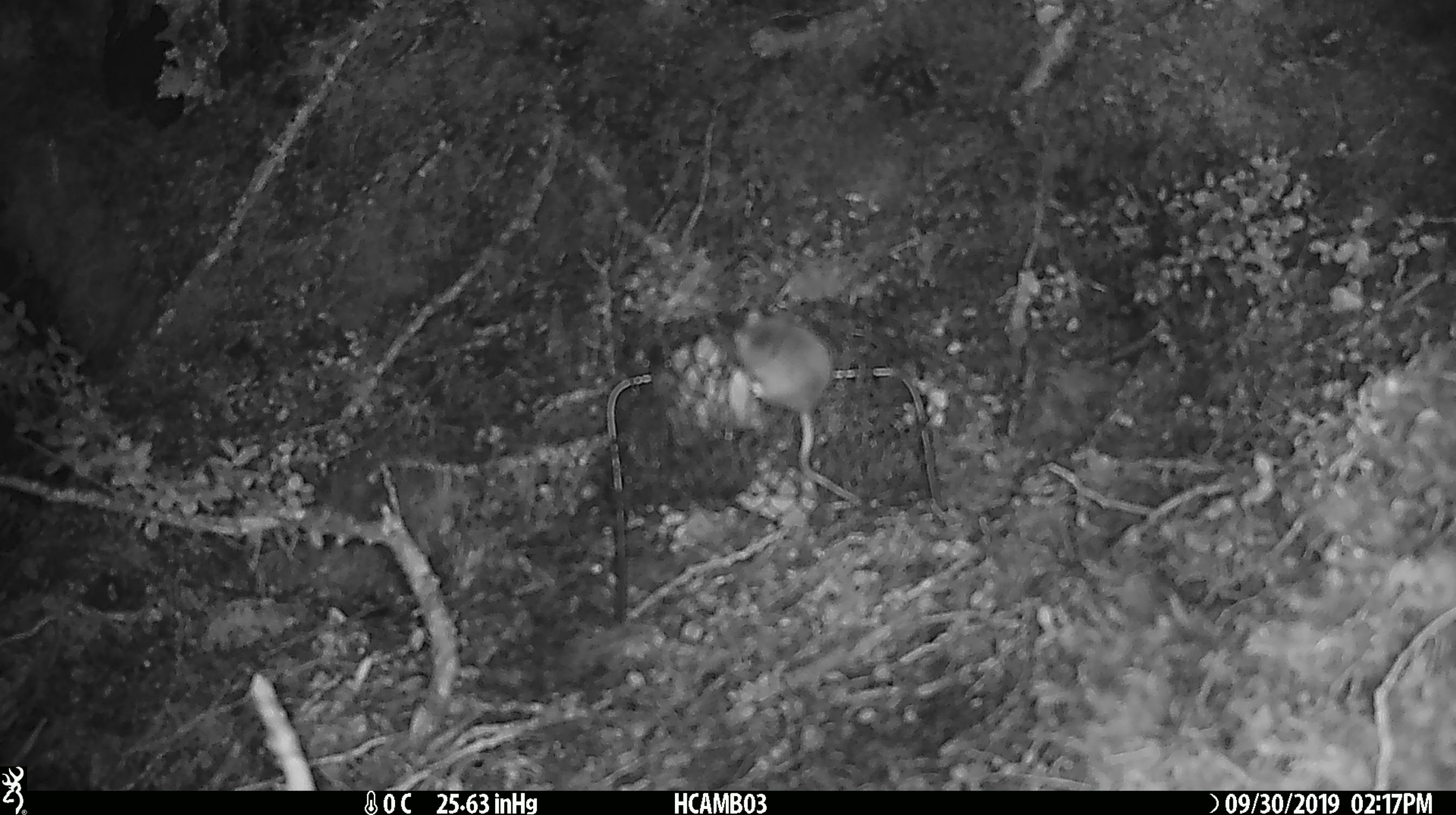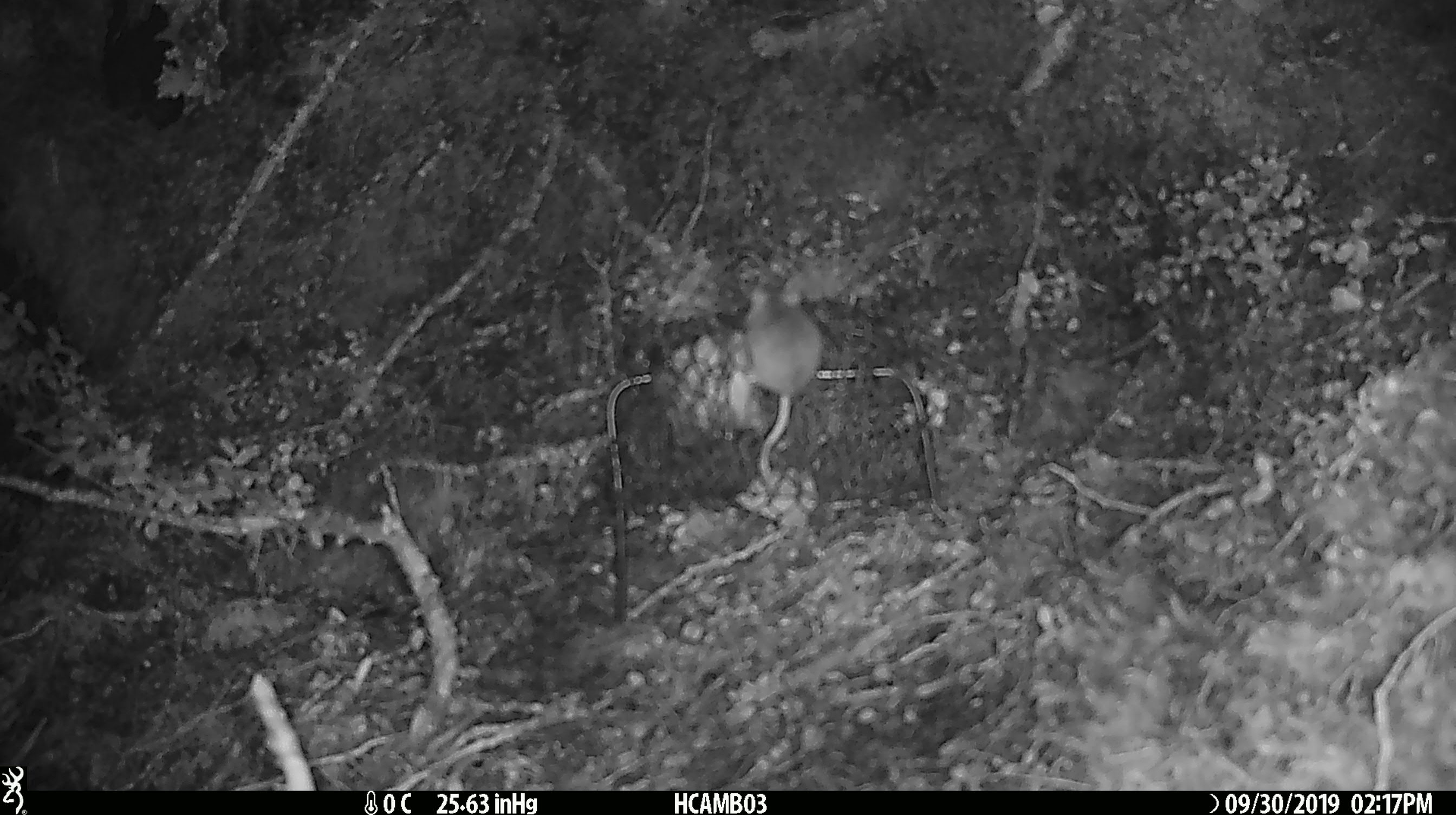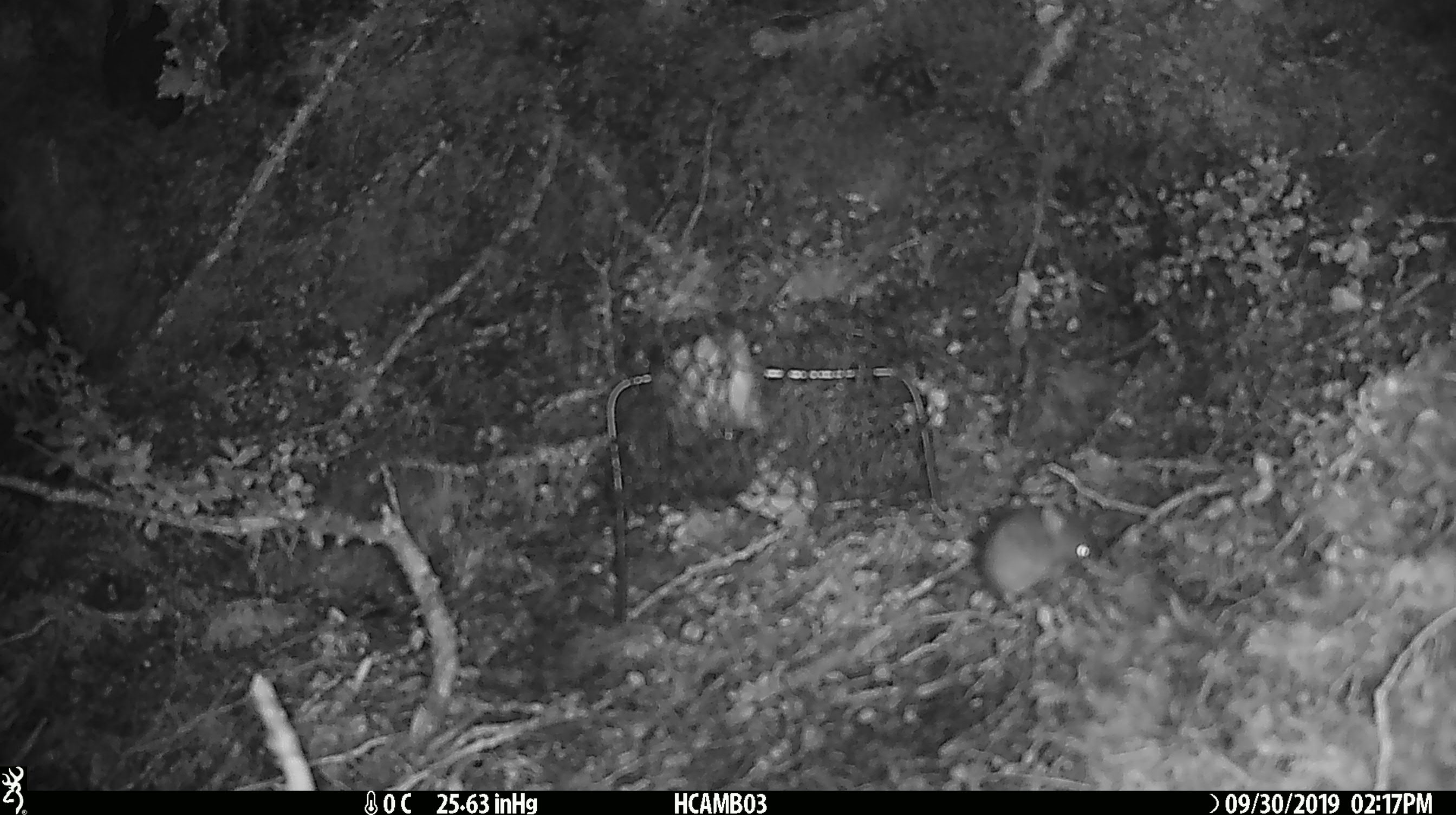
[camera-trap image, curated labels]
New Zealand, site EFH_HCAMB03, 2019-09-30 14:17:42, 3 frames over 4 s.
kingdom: Animalia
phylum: Chordata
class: Mammalia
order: Rodentia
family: Muridae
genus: Mus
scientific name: Mus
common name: mouse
Mouse (Mus).